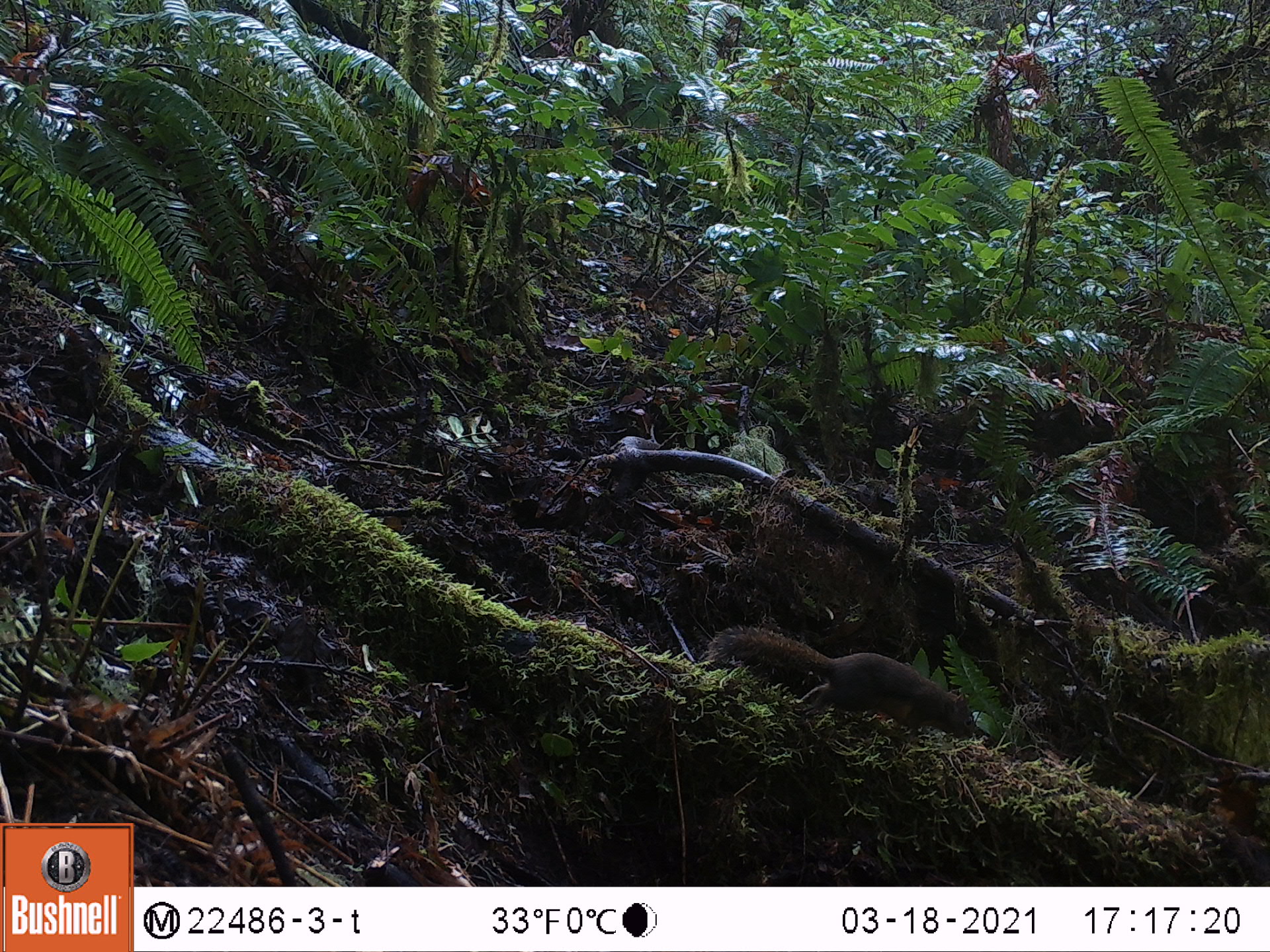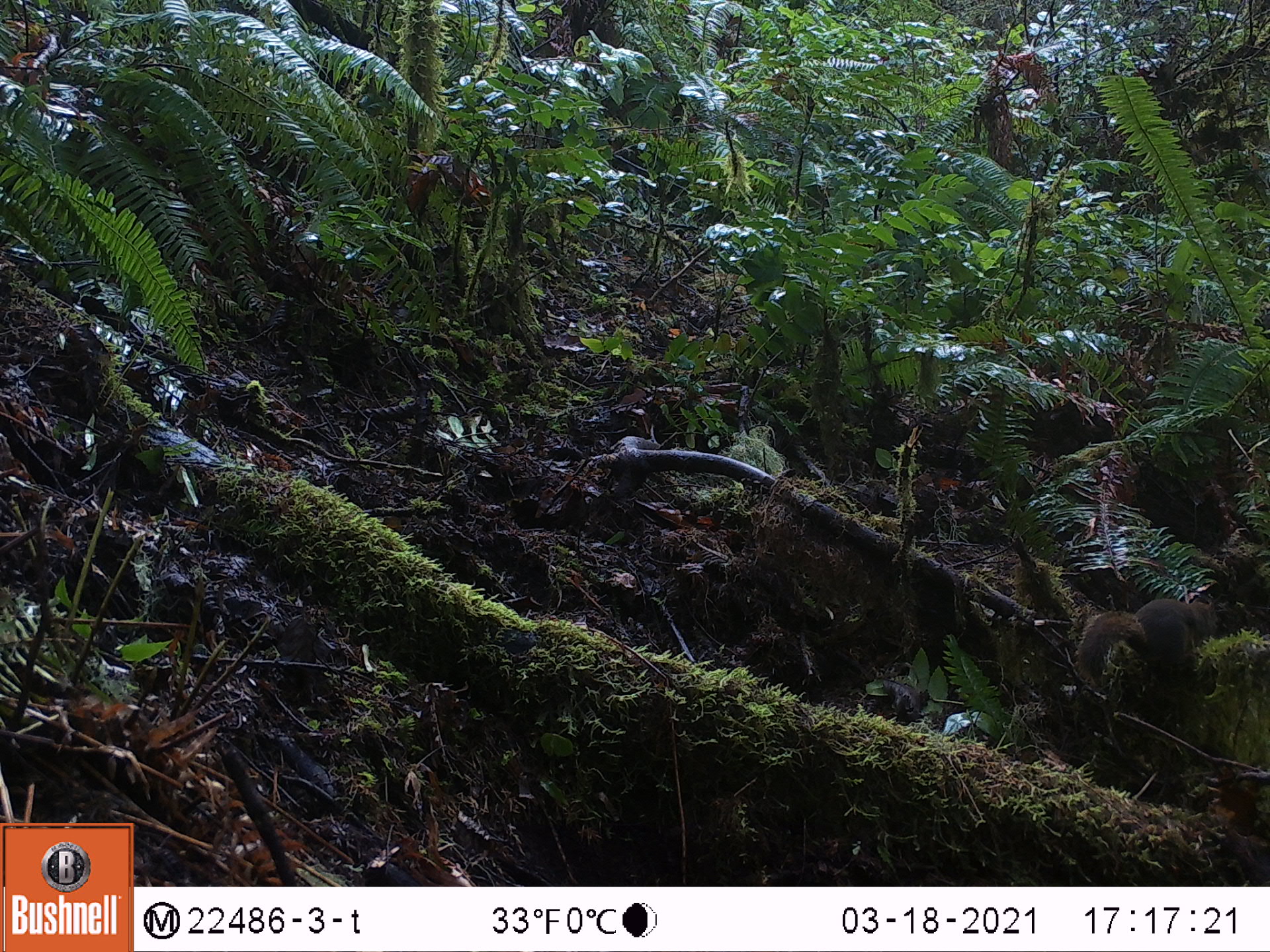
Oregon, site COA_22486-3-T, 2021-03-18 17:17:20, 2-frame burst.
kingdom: Animalia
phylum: Chordata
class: Mammalia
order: Rodentia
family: Sciuridae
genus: Tamiasciurus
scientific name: Tamiasciurus douglasii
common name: douglas squirrel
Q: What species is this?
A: Douglas squirrel (Tamiasciurus douglasii).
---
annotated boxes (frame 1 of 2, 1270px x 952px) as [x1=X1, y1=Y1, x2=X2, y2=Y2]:
douglas squirrel: [x1=707, y1=609, x2=981, y2=752]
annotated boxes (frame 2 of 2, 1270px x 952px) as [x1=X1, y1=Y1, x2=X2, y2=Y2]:
douglas squirrel: [x1=1068, y1=585, x2=1218, y2=706]